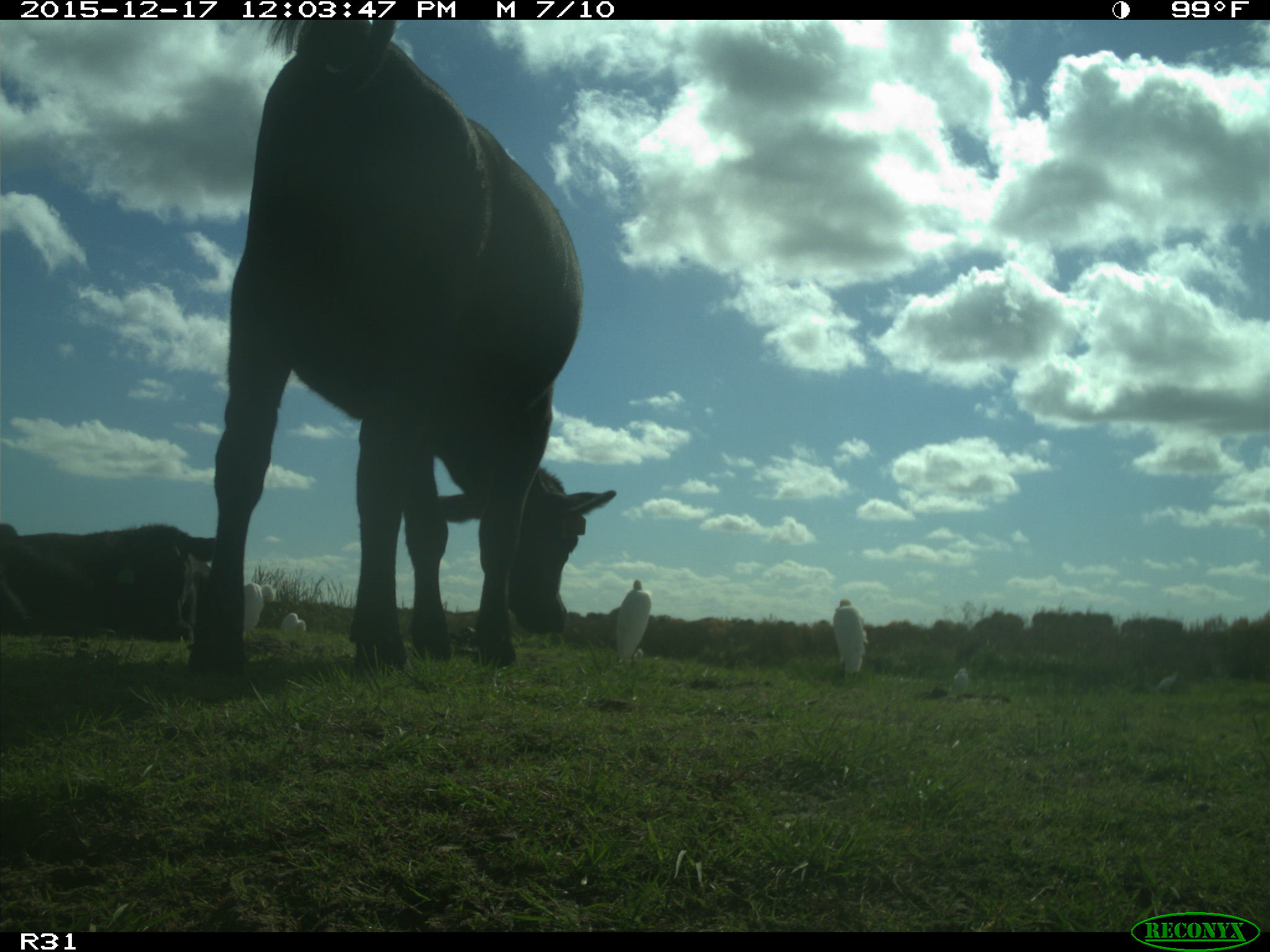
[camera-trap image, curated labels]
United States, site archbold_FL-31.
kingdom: Animalia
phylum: Chordata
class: Mammalia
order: Artiodactyla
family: Bovidae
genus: Bos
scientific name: Bos taurus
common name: domestic cow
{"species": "Bos taurus (domestic cow)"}